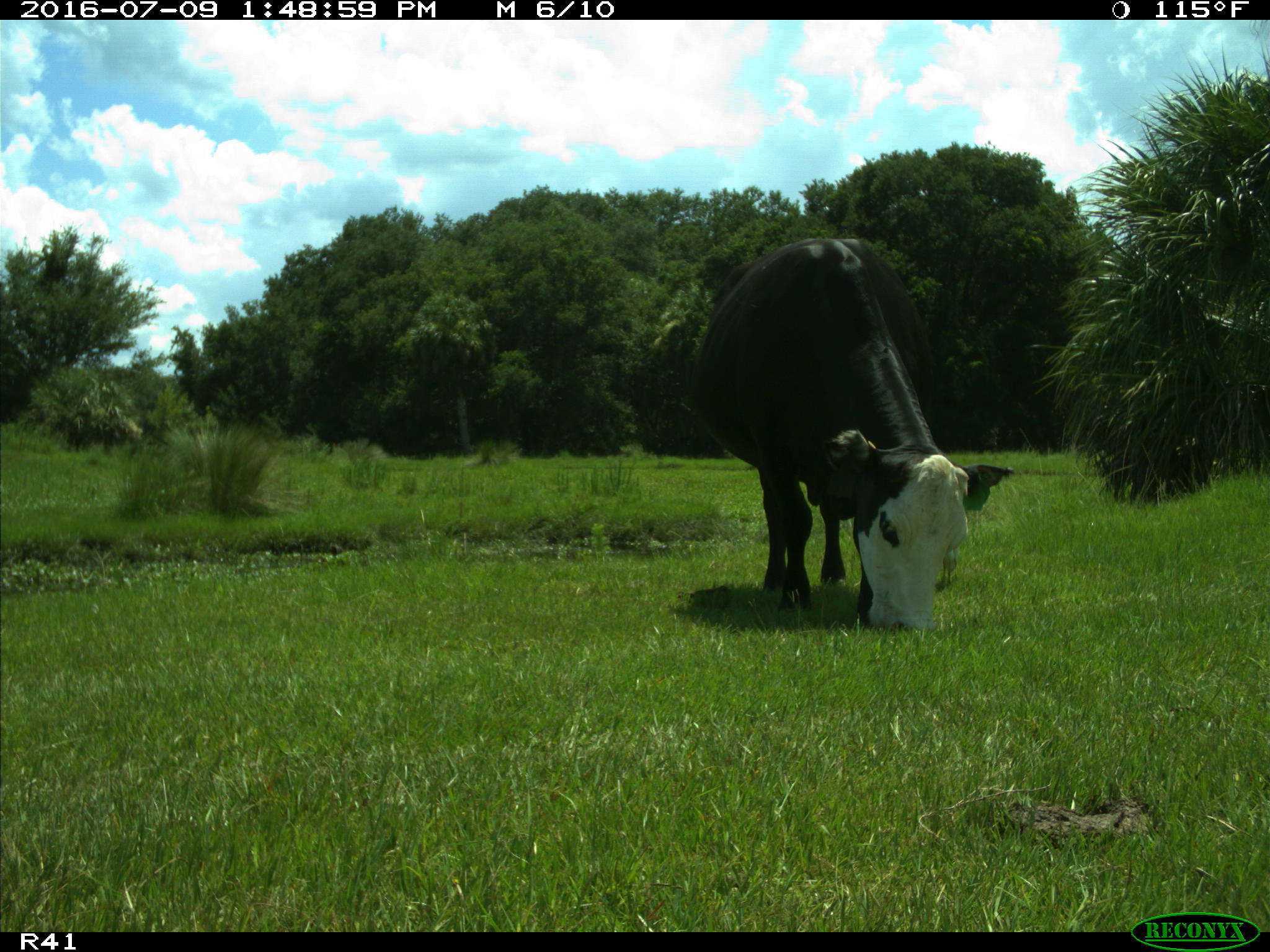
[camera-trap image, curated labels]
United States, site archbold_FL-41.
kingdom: Animalia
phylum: Chordata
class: Mammalia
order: Artiodactyla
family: Bovidae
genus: Bos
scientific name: Bos taurus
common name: domestic cow